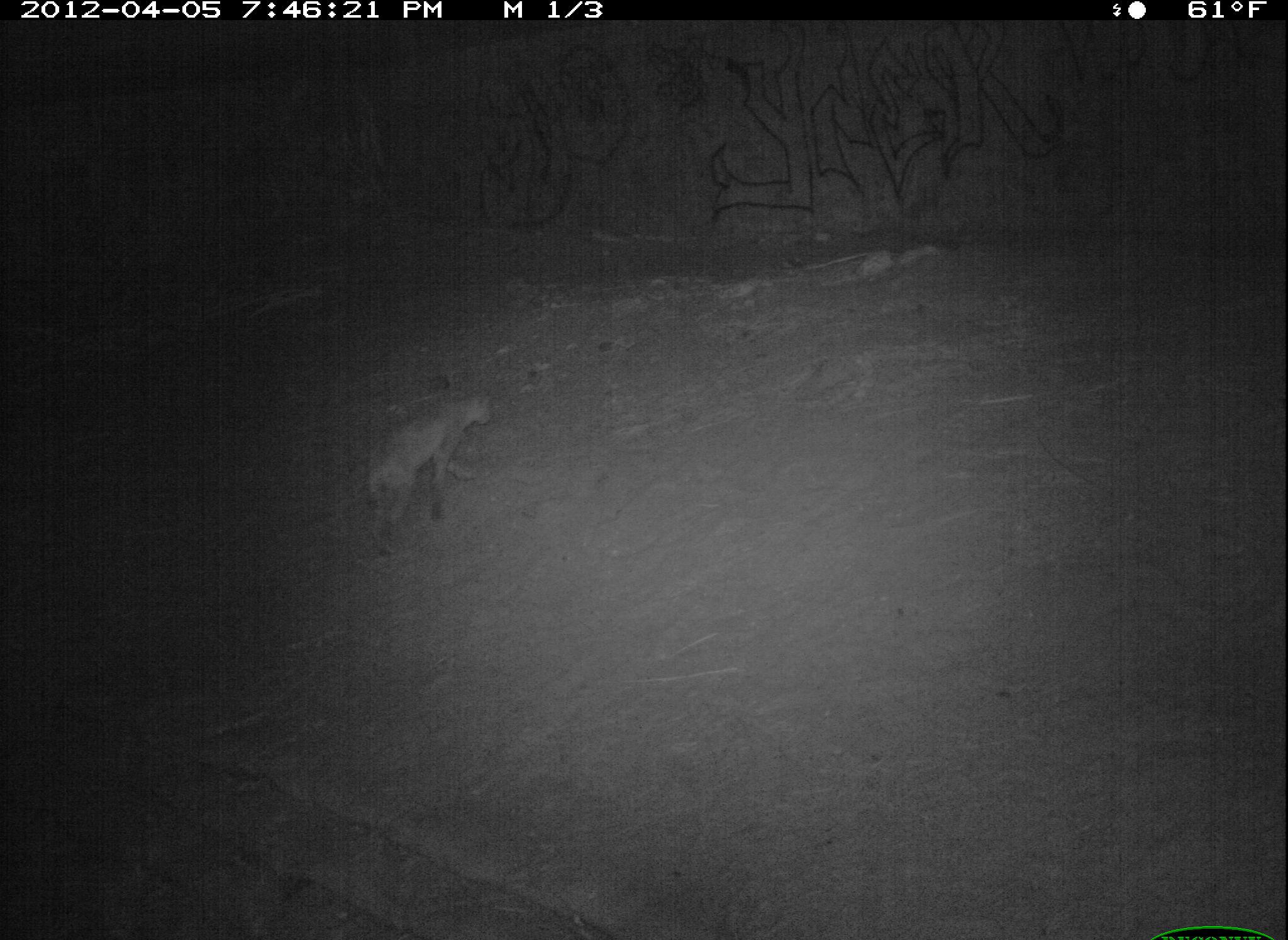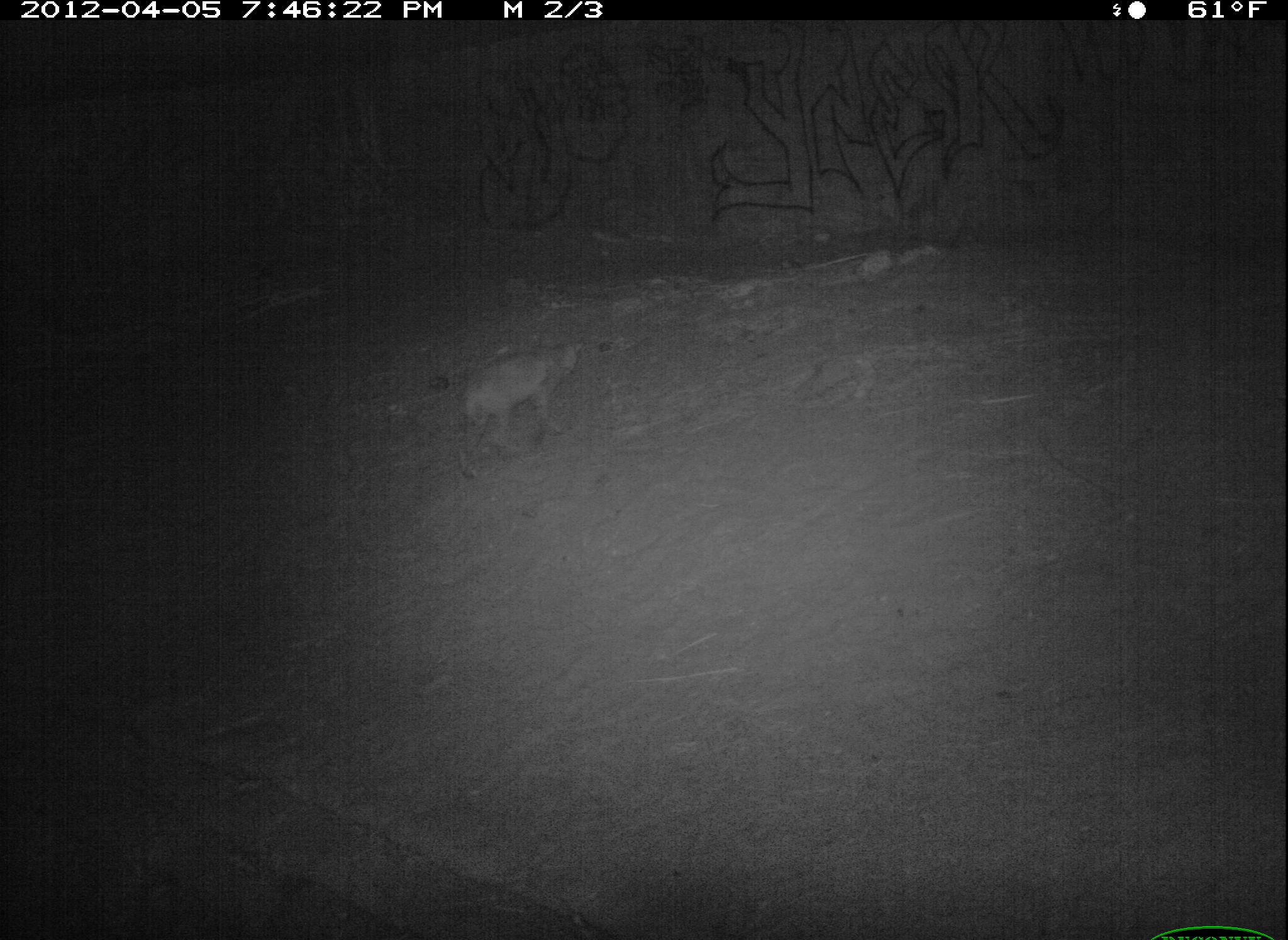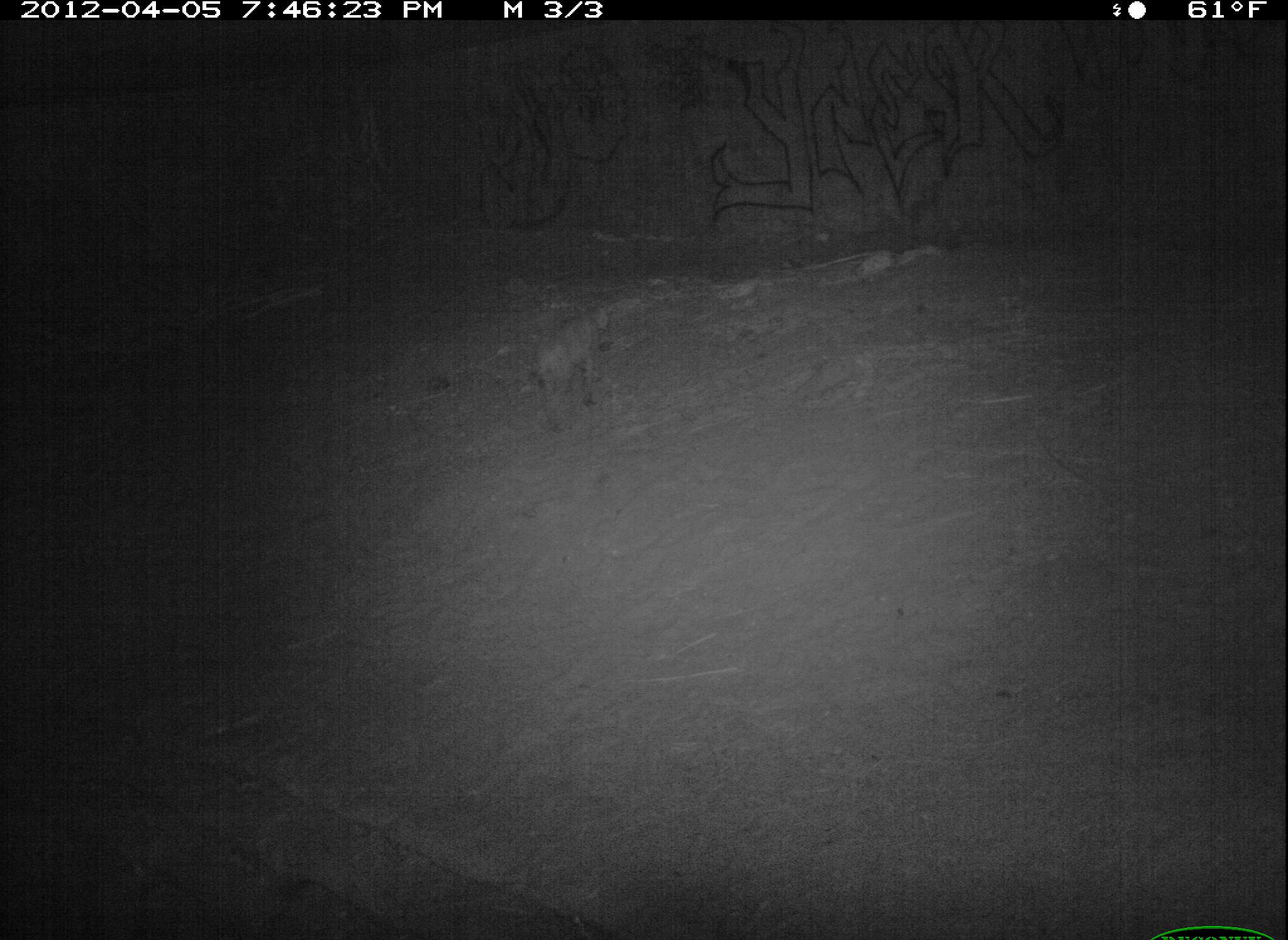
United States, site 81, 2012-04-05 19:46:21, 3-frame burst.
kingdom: Animalia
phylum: Chordata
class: Mammalia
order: Carnivora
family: Felidae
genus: Lynx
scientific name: Lynx rufus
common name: bobcat